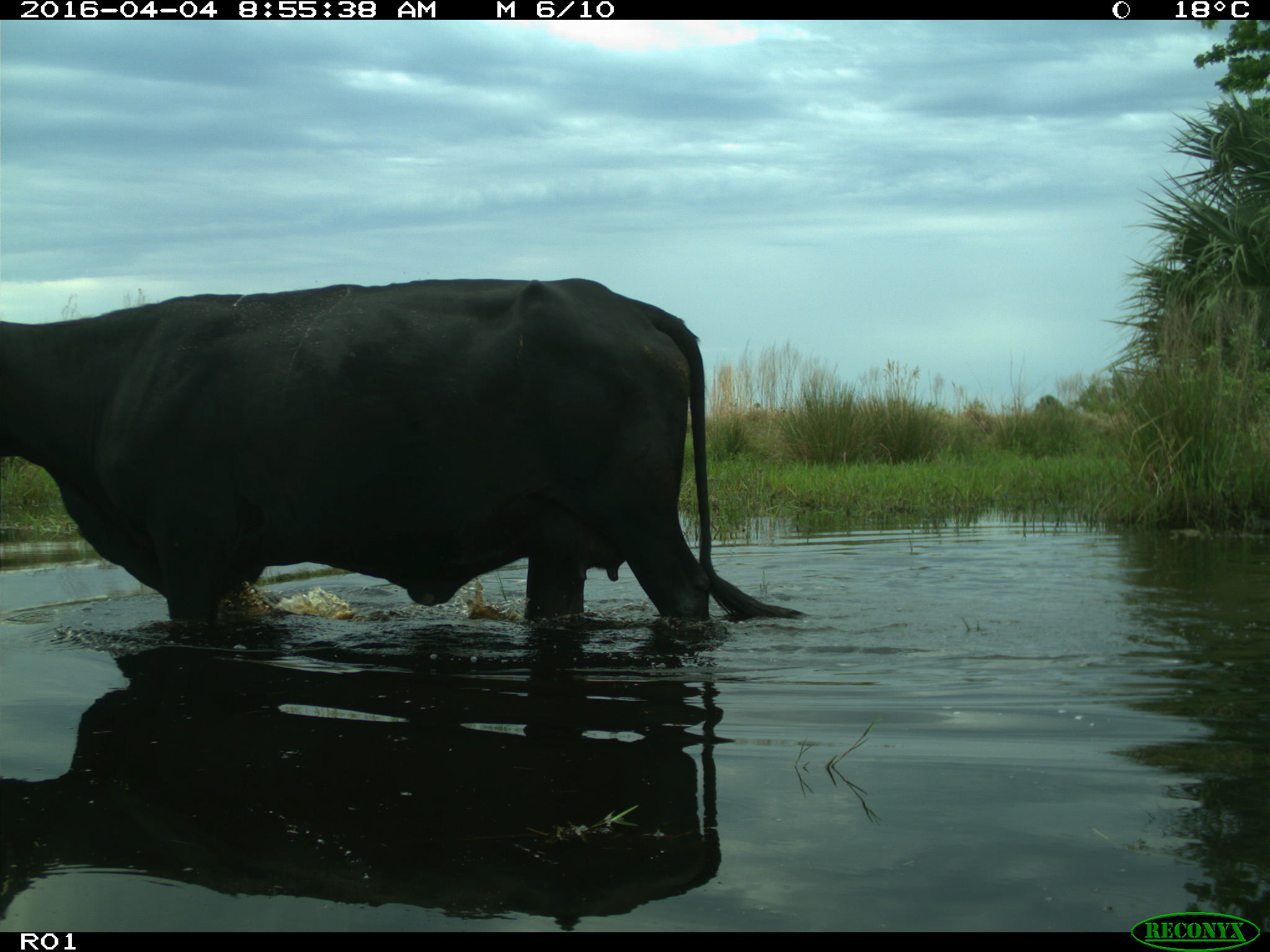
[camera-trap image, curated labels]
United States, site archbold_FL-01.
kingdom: Animalia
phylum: Chordata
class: Mammalia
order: Artiodactyla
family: Bovidae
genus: Bos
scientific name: Bos taurus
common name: domestic cow